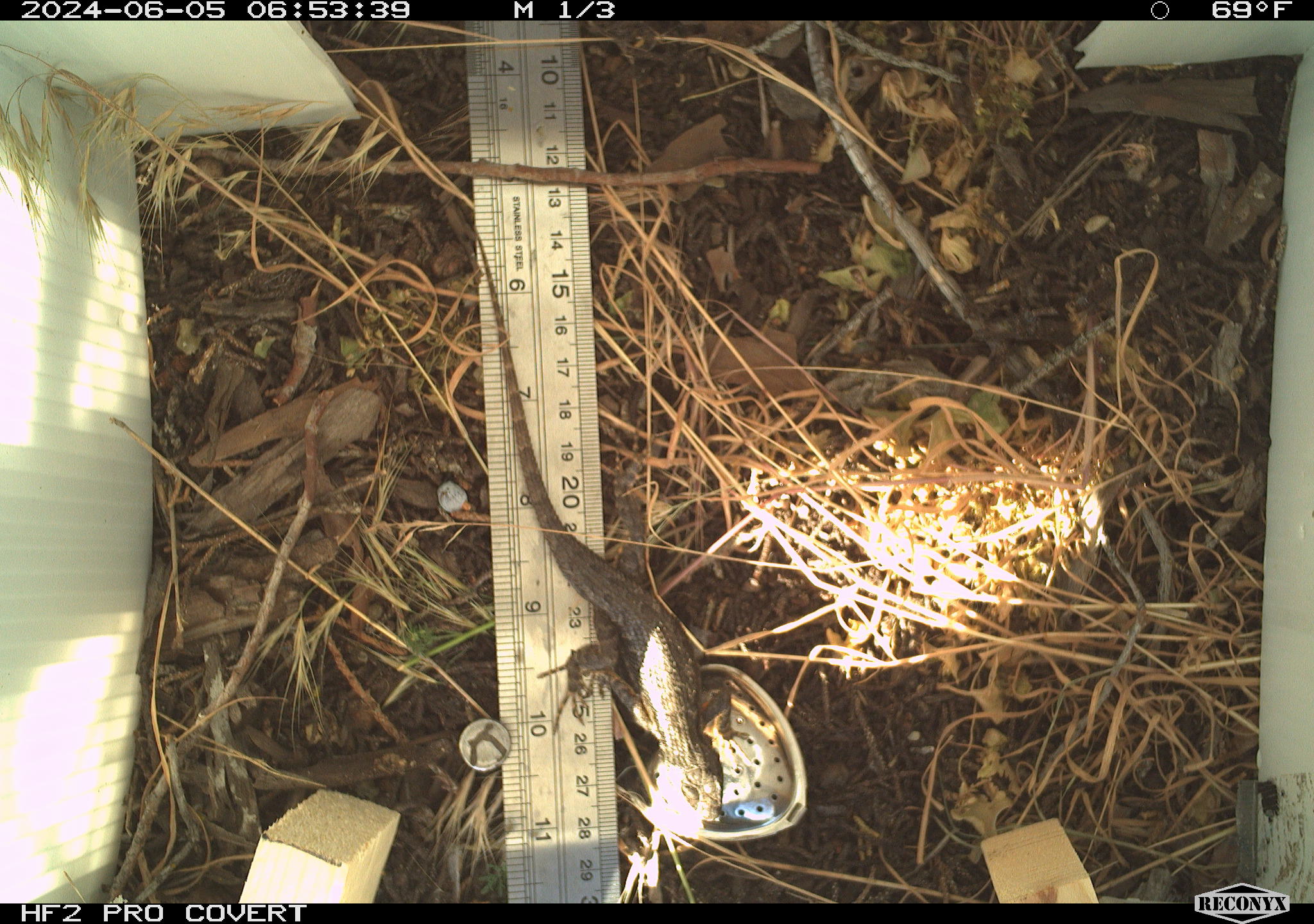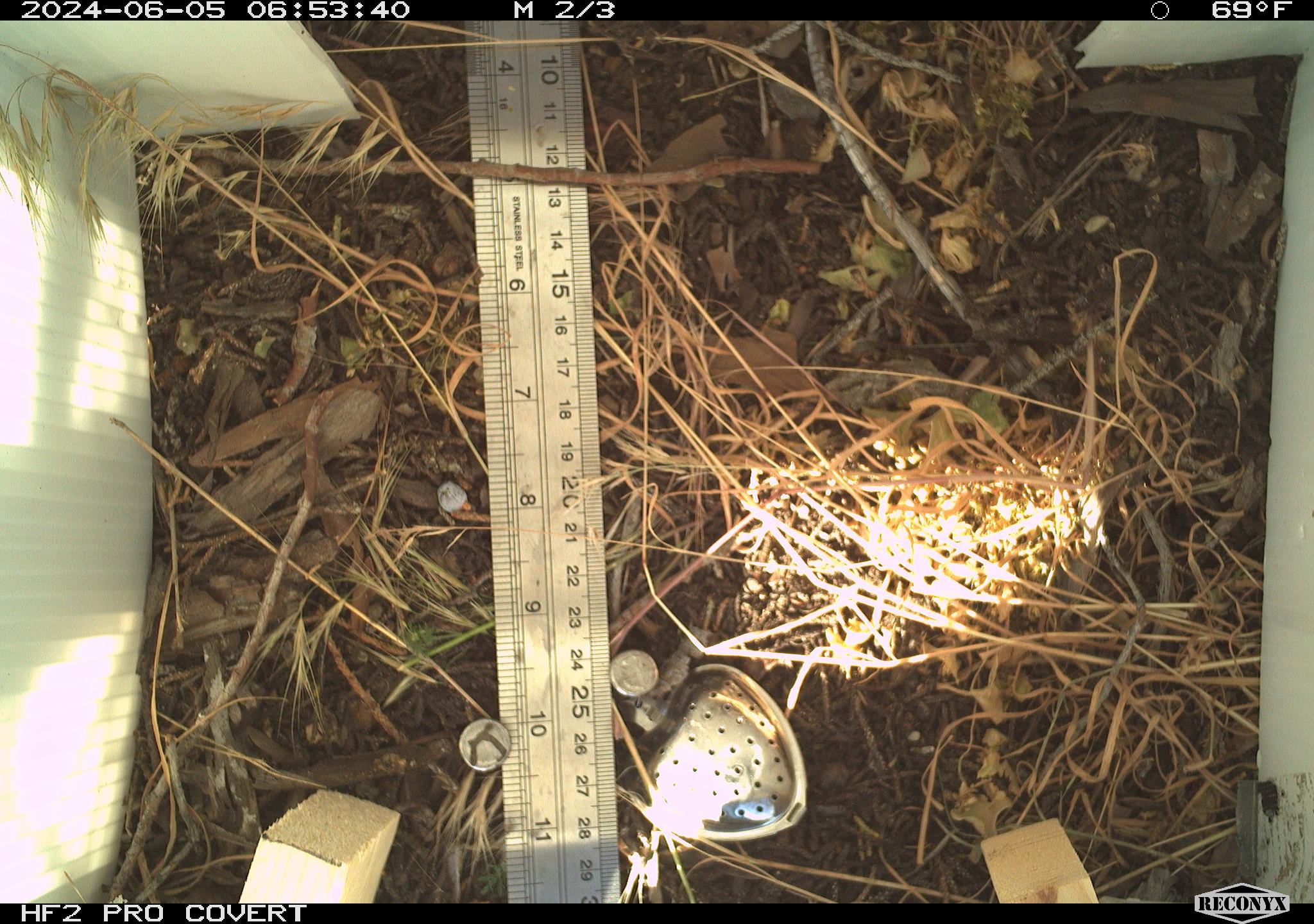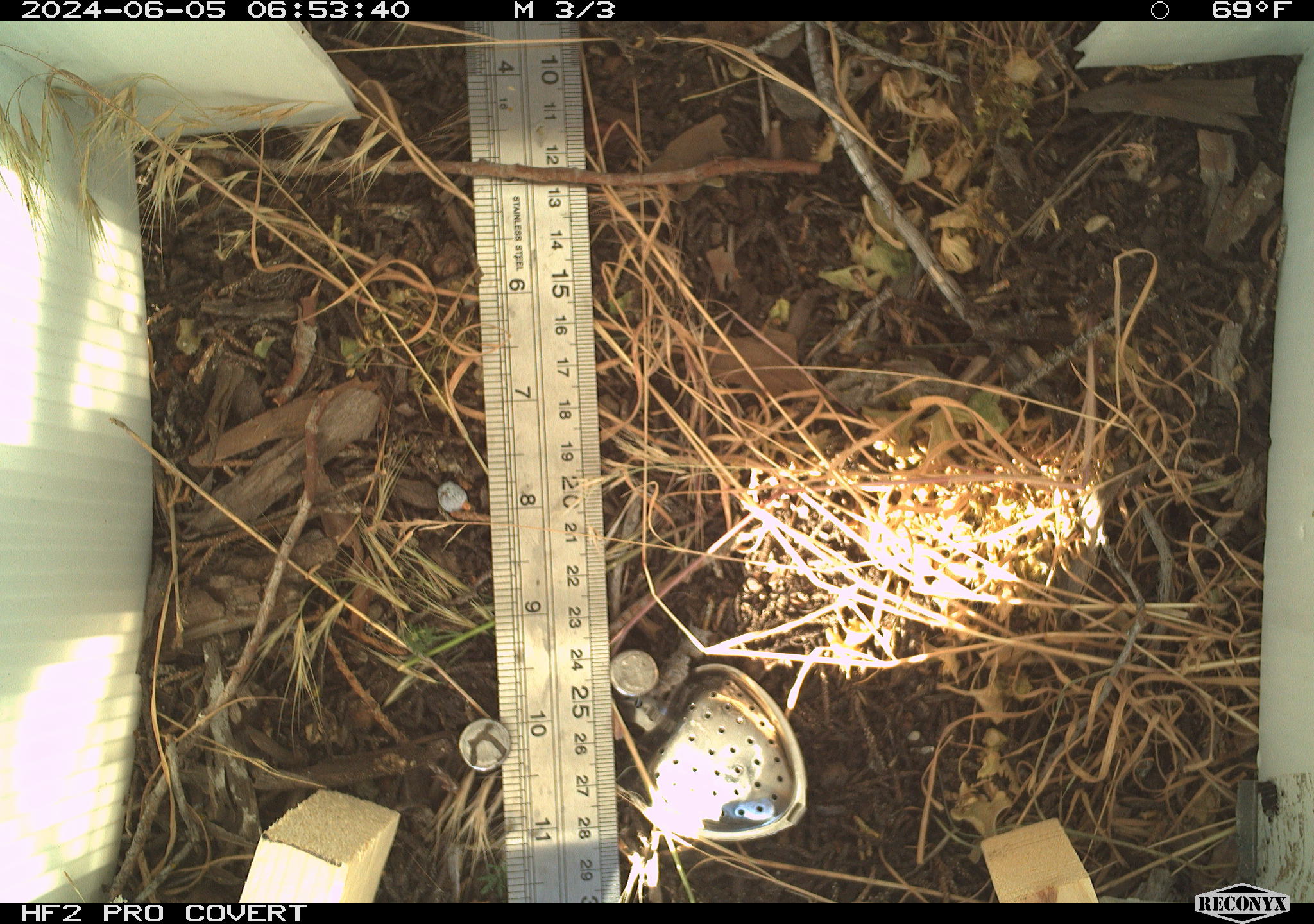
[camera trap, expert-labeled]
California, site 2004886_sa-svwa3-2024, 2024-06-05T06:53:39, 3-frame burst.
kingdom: Animalia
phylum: Chordata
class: Reptilia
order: Squamata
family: Phrynosomatidae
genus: Sceloporus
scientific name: Sceloporus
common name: spiny lizards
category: sceloporus species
Sceloporus species (spiny lizards) (Sceloporus).